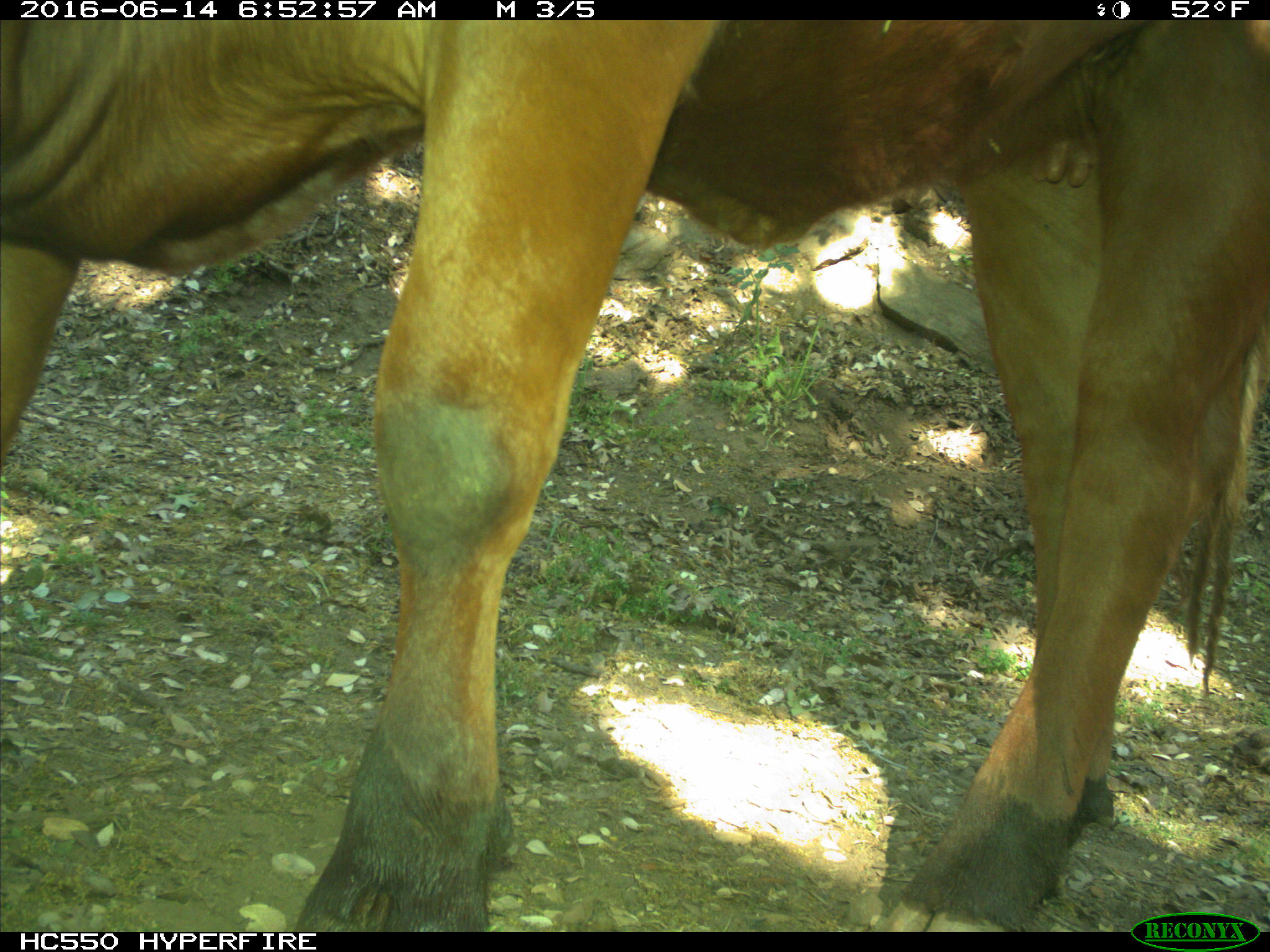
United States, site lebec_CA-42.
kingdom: Animalia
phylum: Chordata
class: Mammalia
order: Artiodactyla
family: Bovidae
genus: Bos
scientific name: Bos taurus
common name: domestic cow